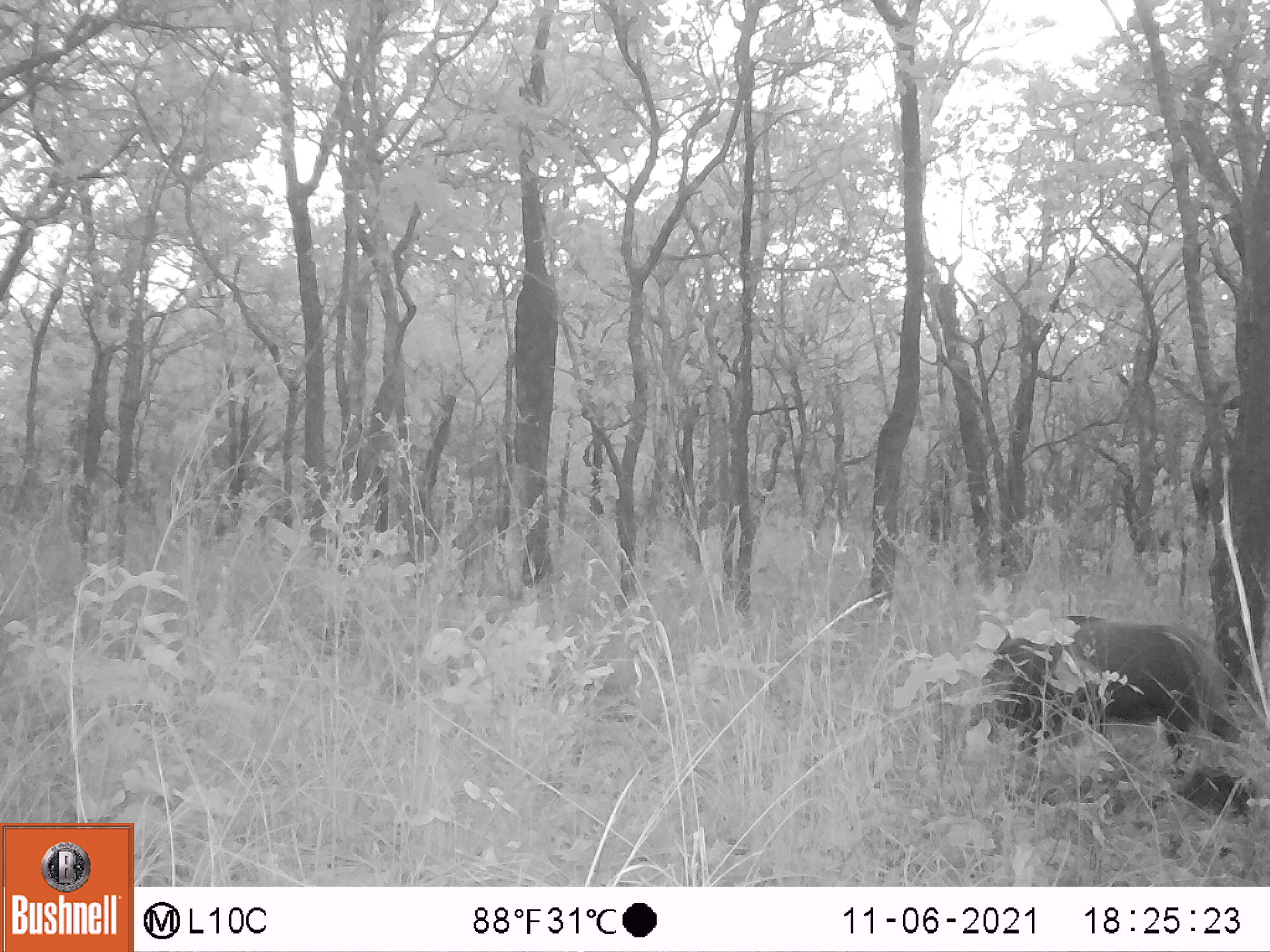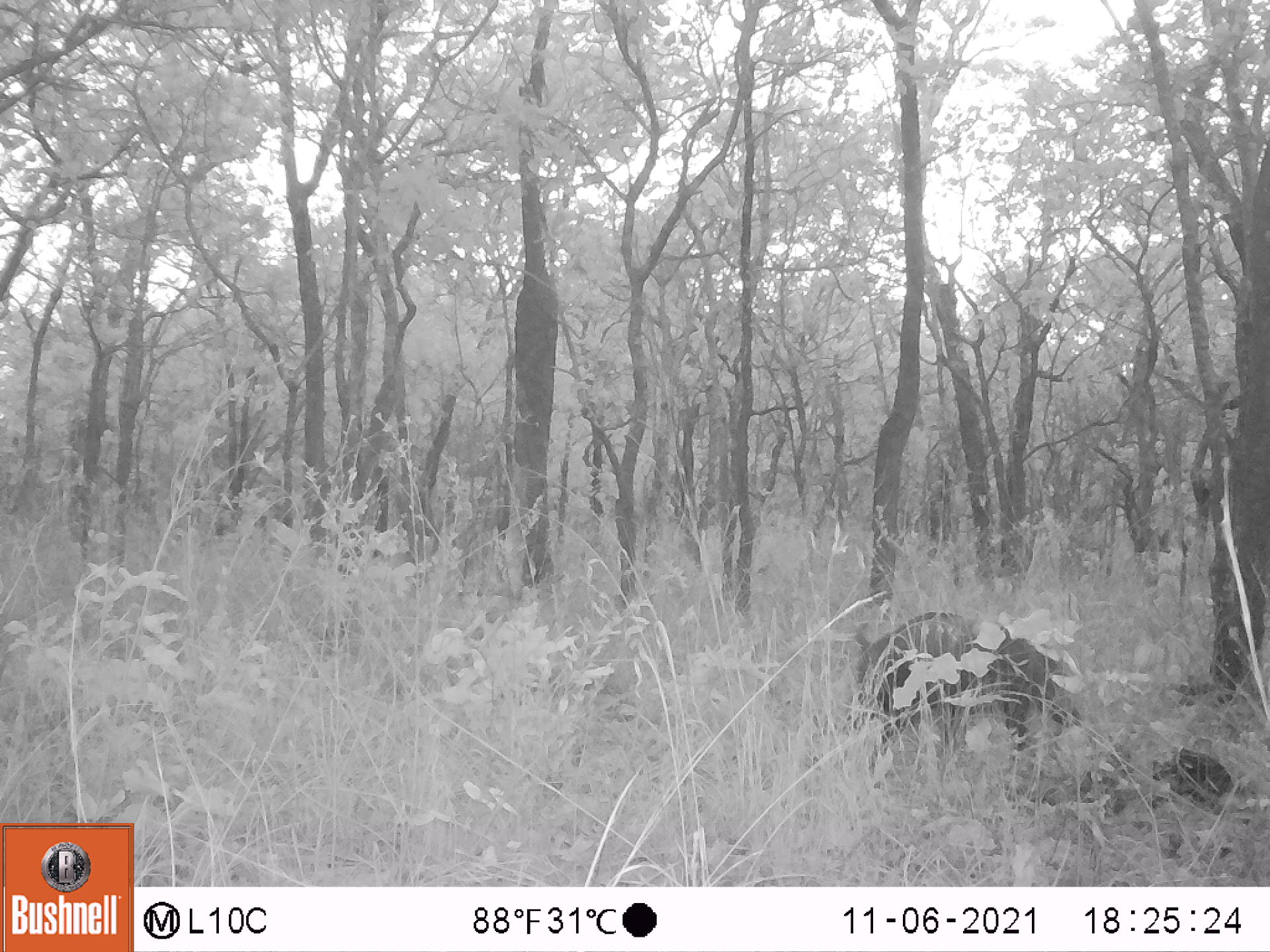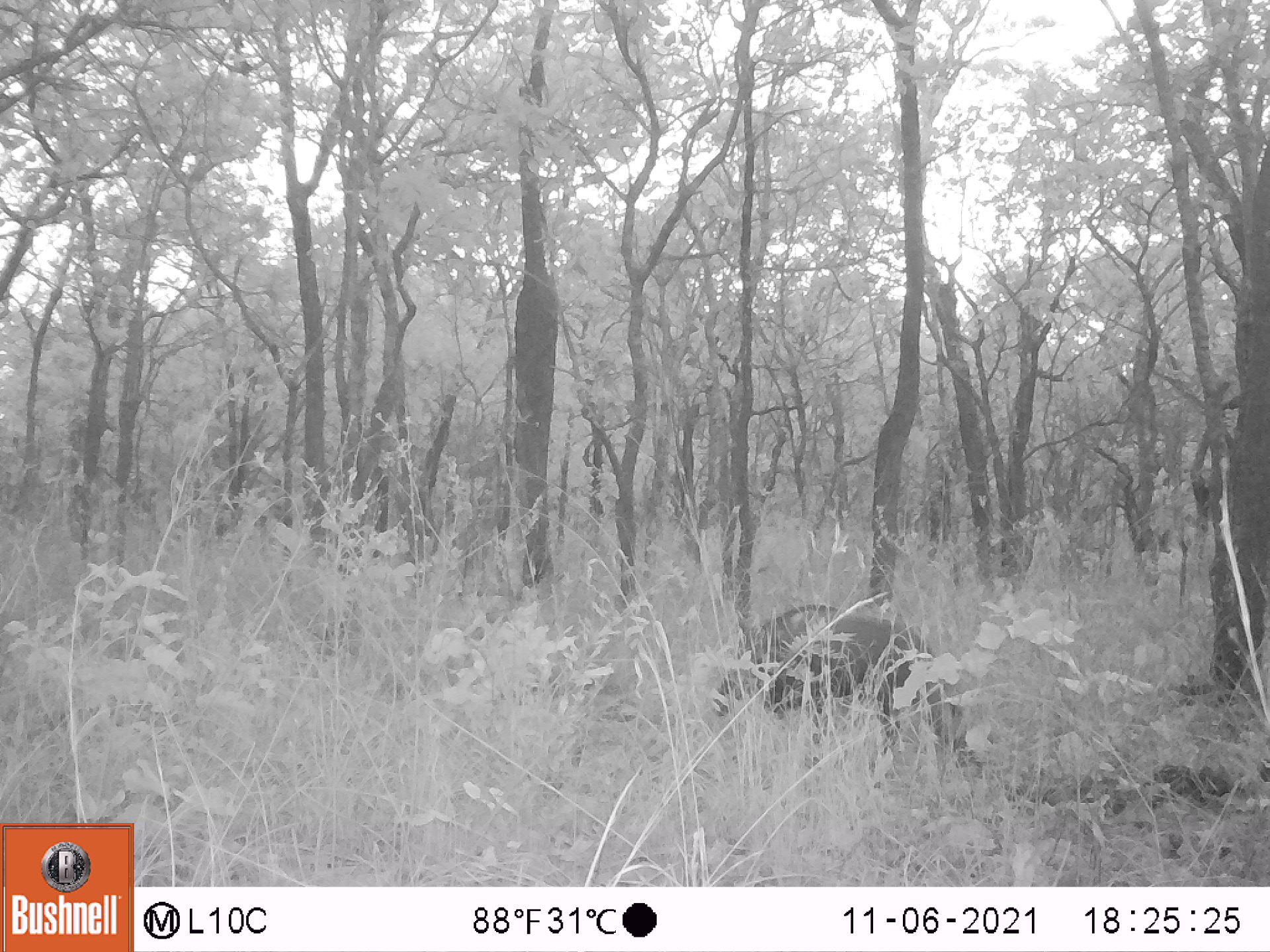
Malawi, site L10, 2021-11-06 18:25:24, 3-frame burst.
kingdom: Animalia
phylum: Chordata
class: Mammalia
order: Artiodactyla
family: Suidae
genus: Potamochoerus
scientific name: Potamochoerus larvatus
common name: bushpig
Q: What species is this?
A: Bushpig (Potamochoerus larvatus).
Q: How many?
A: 1.